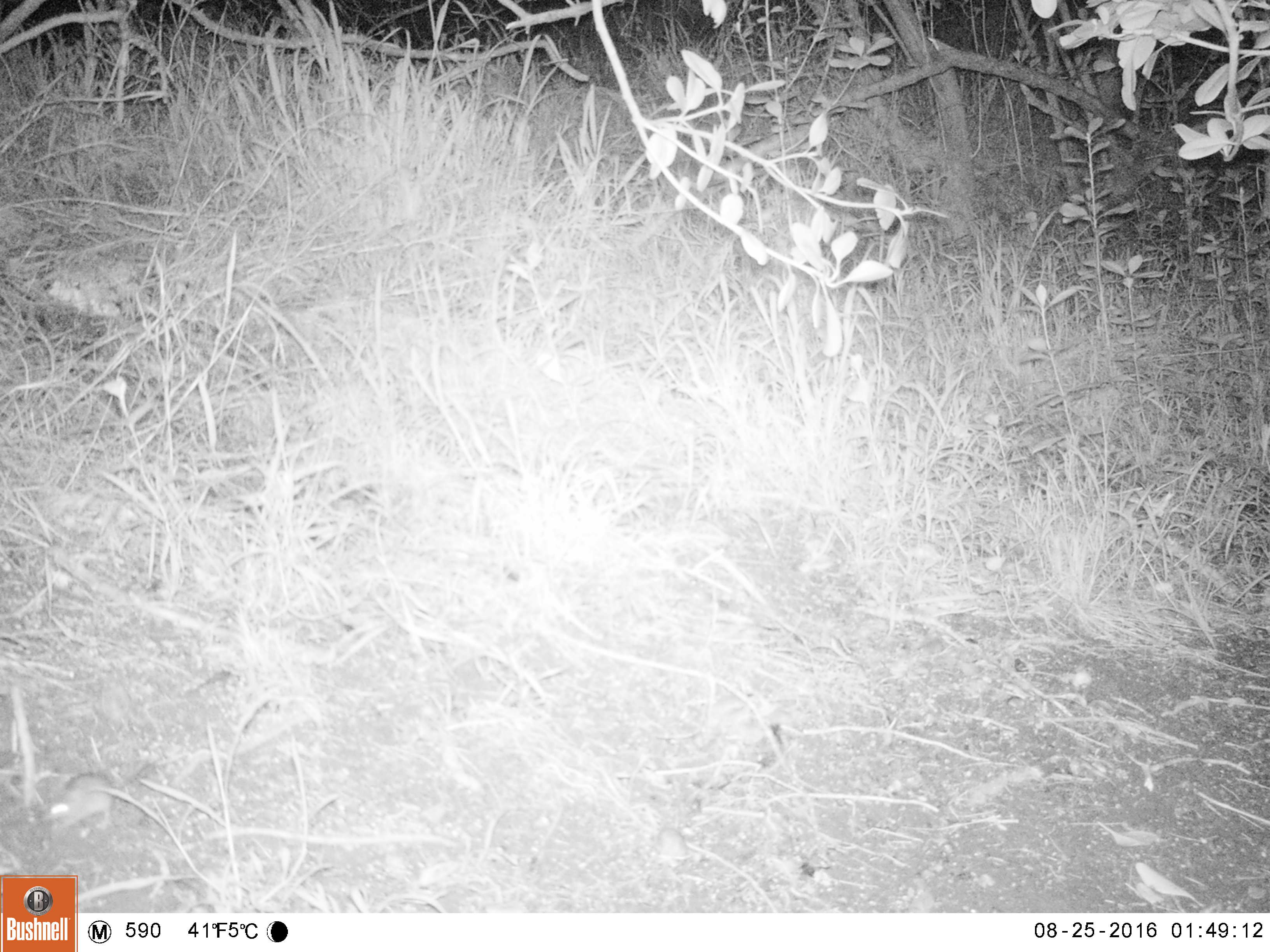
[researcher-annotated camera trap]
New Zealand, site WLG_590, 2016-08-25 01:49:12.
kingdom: Animalia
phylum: Chordata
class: Mammalia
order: Rodentia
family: Muridae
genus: Mus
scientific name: Mus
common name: mouse